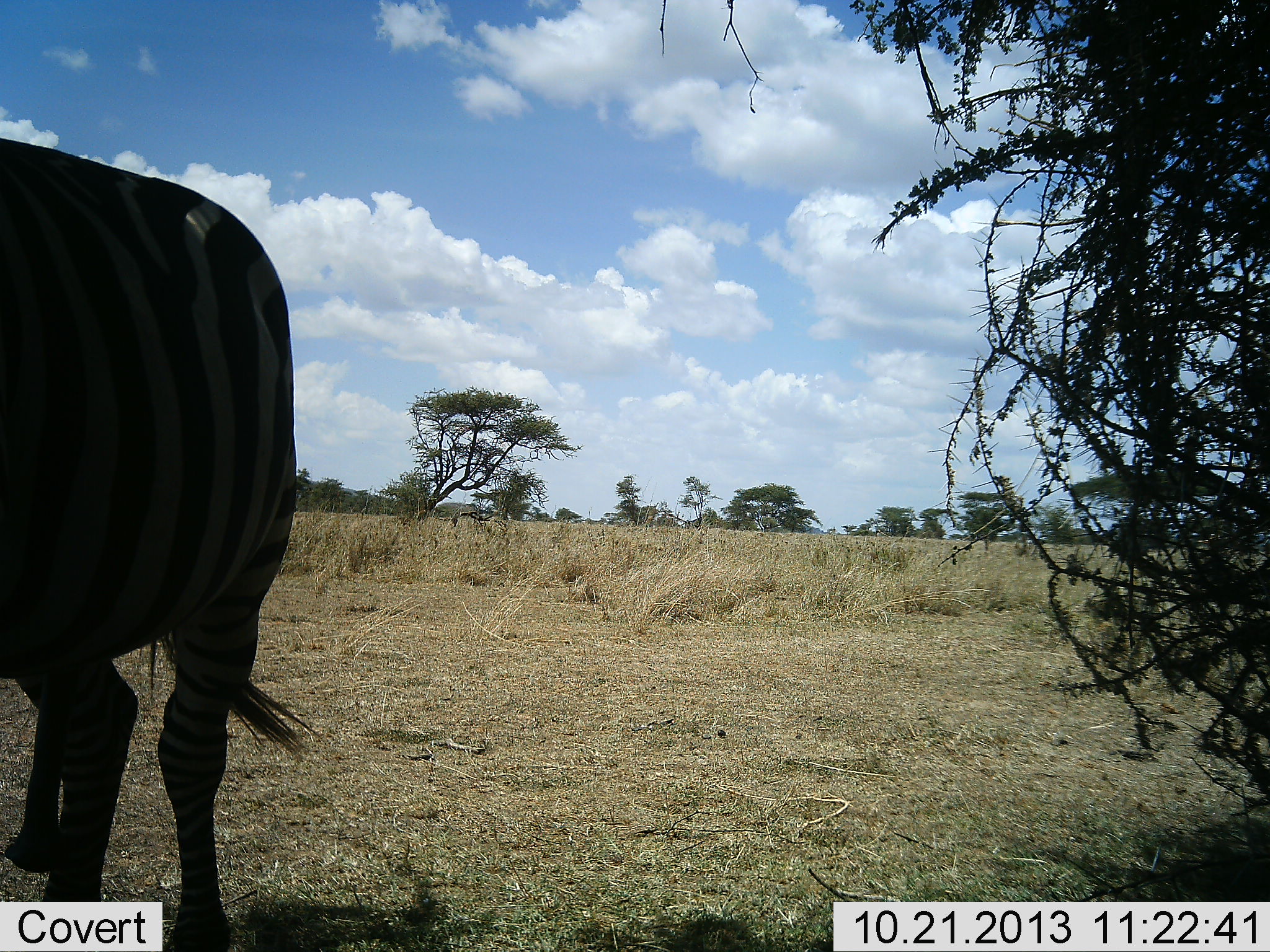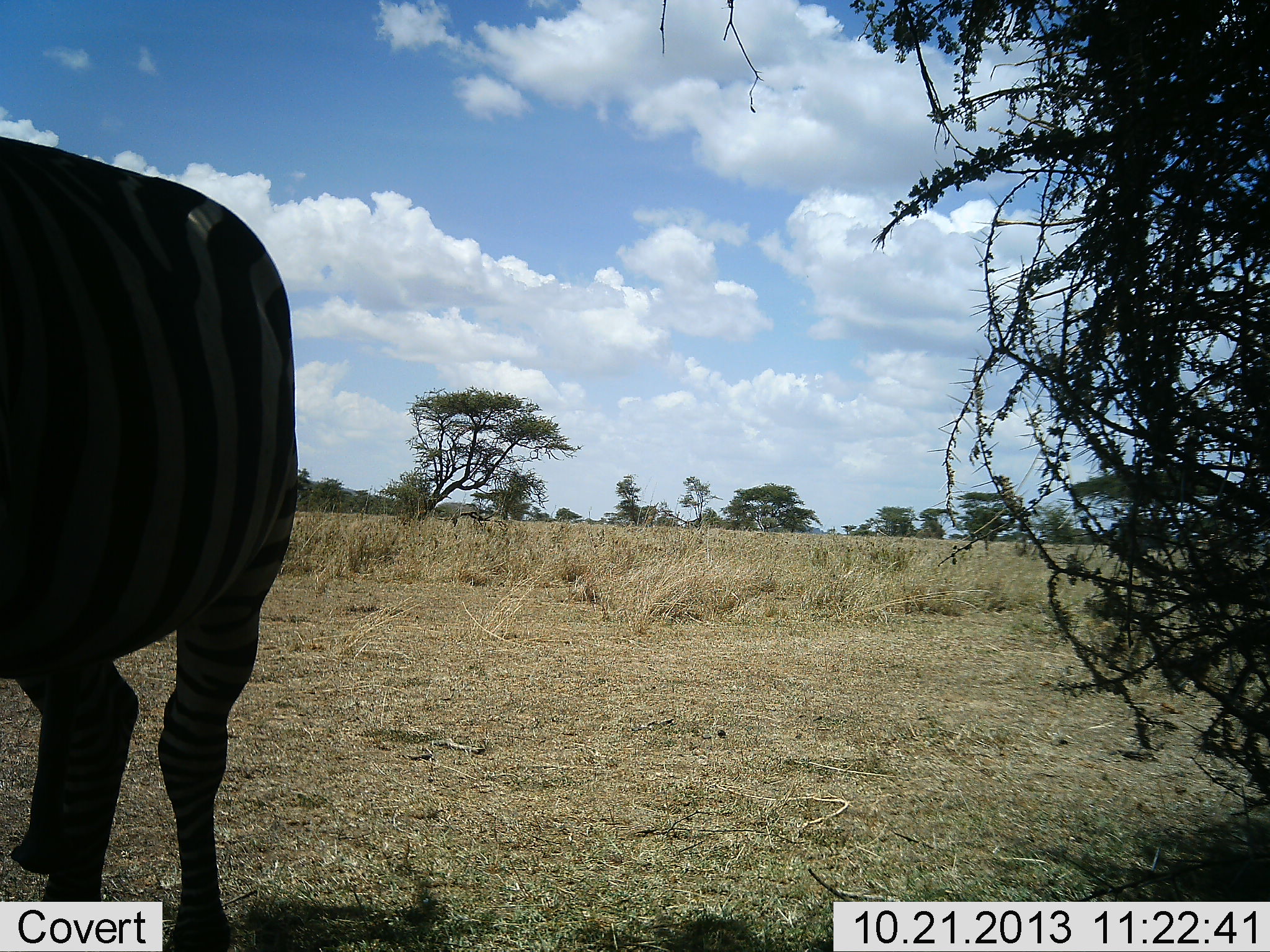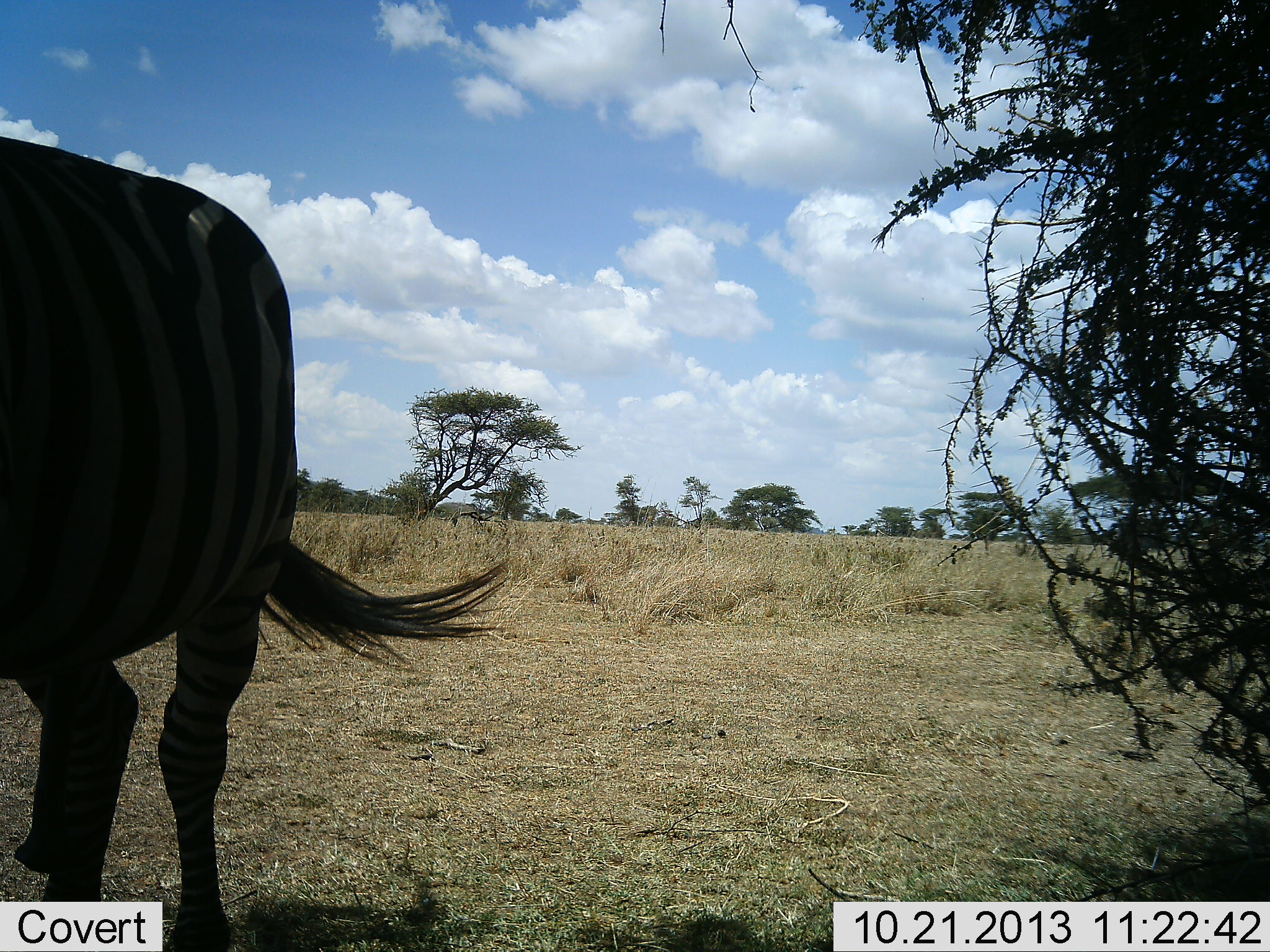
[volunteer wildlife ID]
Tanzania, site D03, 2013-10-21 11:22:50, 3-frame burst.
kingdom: Animalia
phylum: Chordata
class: Mammalia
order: Perissodactyla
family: Equidae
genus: Equus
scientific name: Equus quagga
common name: plains zebra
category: zebra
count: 1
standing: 100%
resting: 0%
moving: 0%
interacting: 0%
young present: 0%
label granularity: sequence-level